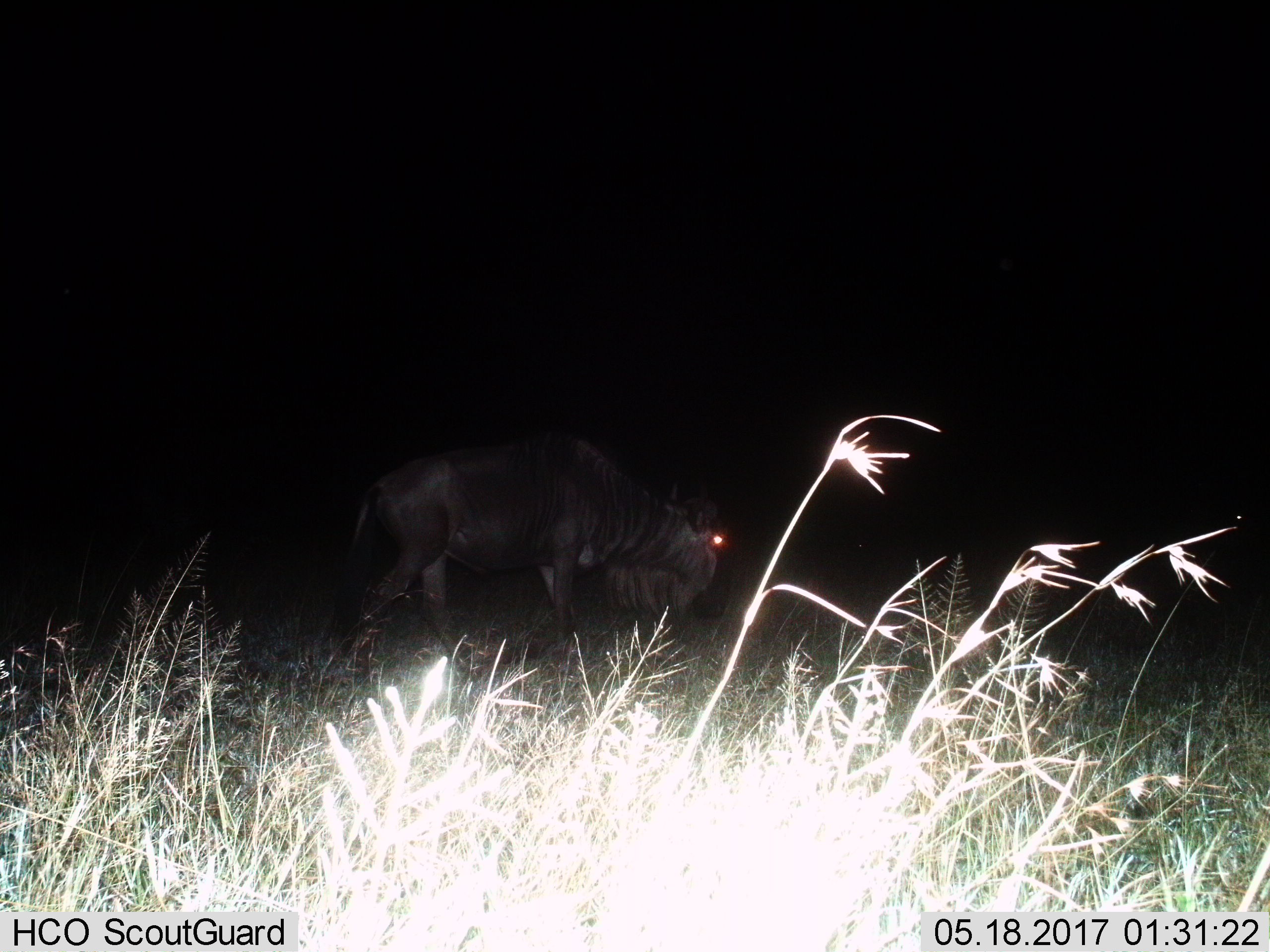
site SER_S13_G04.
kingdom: Animalia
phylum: Chordata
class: Mammalia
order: Artiodactyla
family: Bovidae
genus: Connochaetes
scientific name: Connochaetes taurinus taurinus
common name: blue wildebeest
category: wildebeestblue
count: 1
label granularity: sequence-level